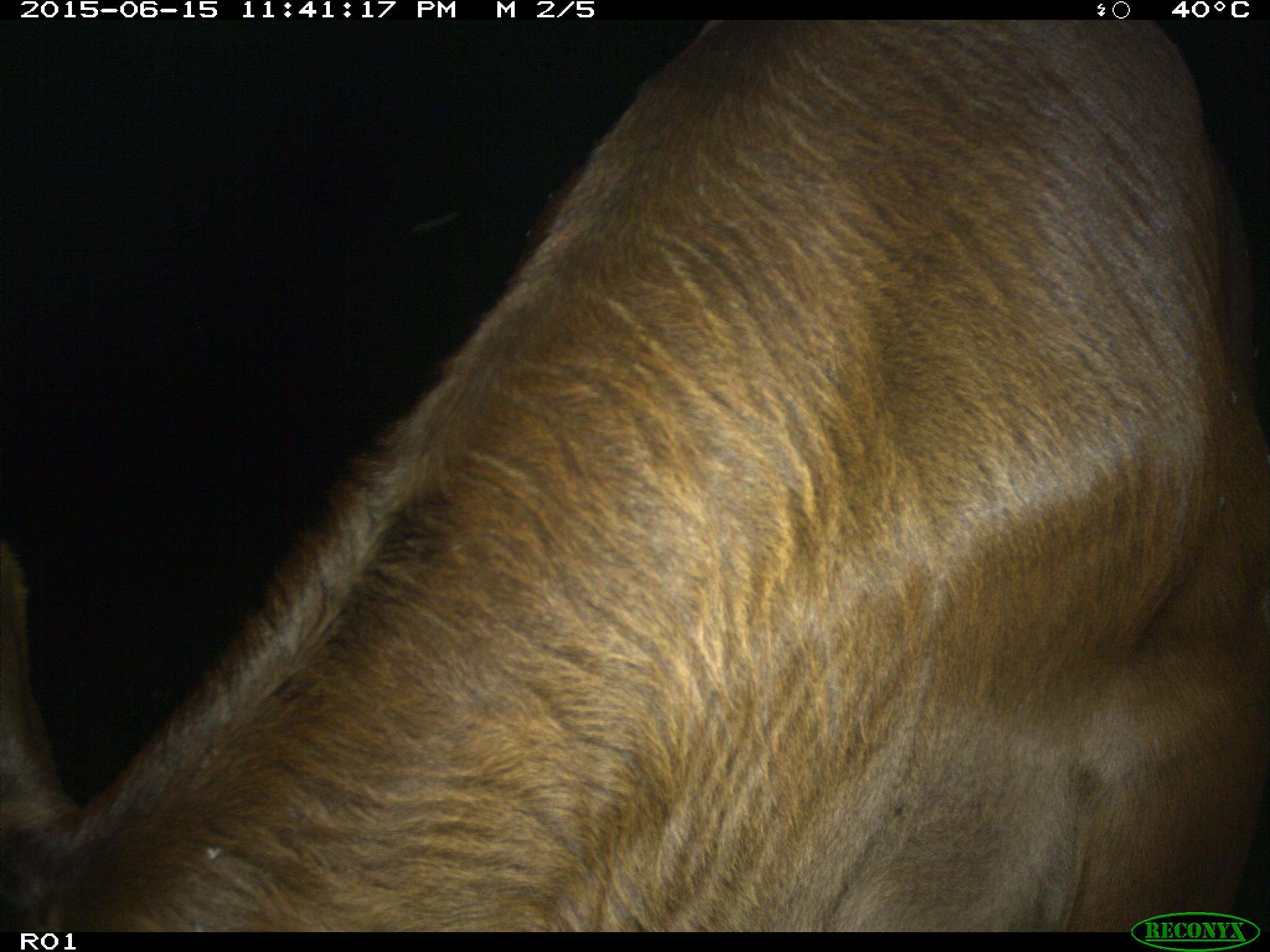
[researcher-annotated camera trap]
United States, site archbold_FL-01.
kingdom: Animalia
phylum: Chordata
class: Mammalia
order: Artiodactyla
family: Bovidae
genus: Bos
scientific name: Bos taurus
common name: domestic cow